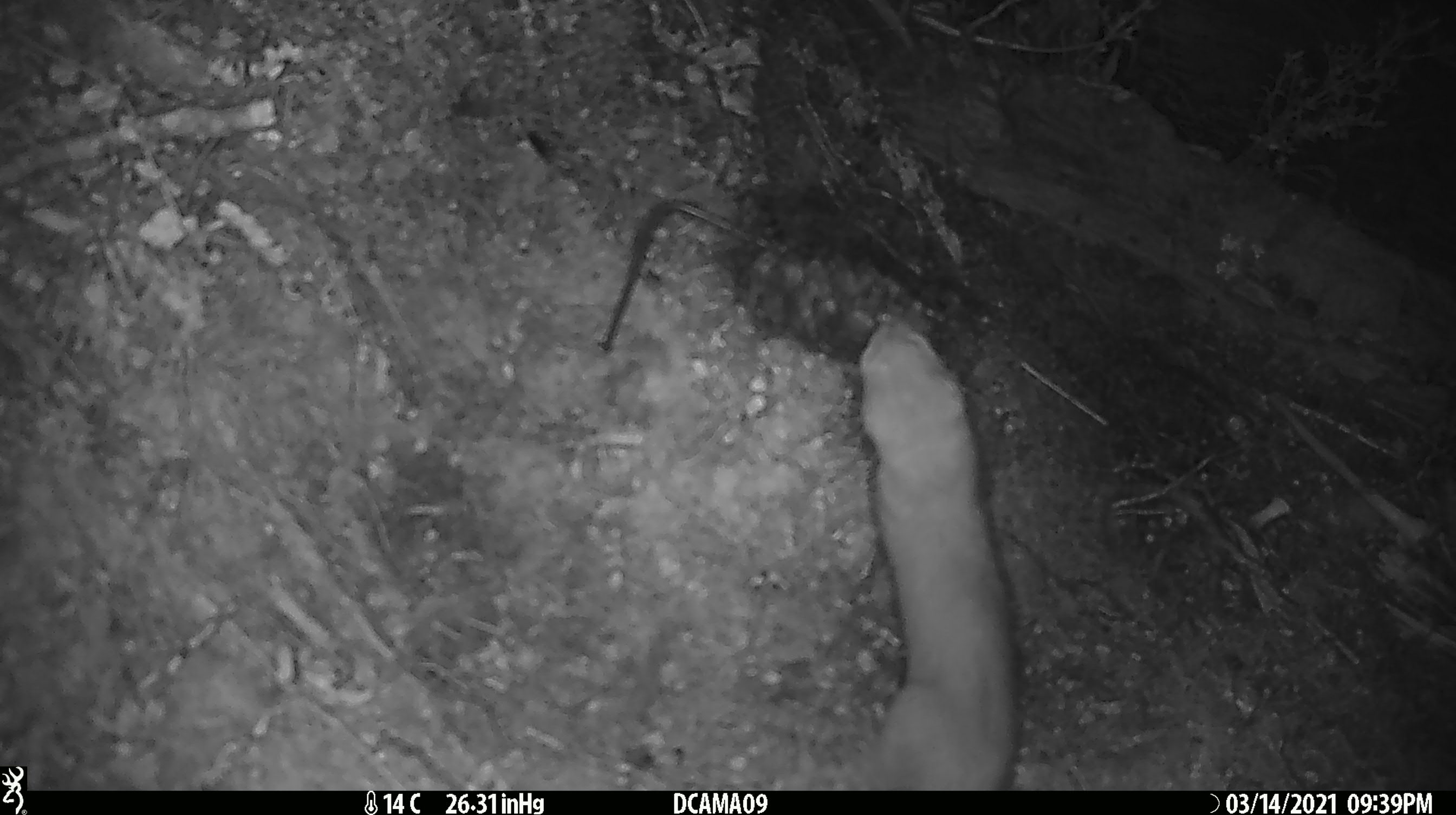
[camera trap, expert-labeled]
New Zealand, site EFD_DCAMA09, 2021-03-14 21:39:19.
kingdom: Animalia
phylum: Chordata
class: Mammalia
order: Carnivora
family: Mustelidae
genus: Mustela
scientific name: Mustela erminea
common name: stoat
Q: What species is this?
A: Stoat (Mustela erminea).